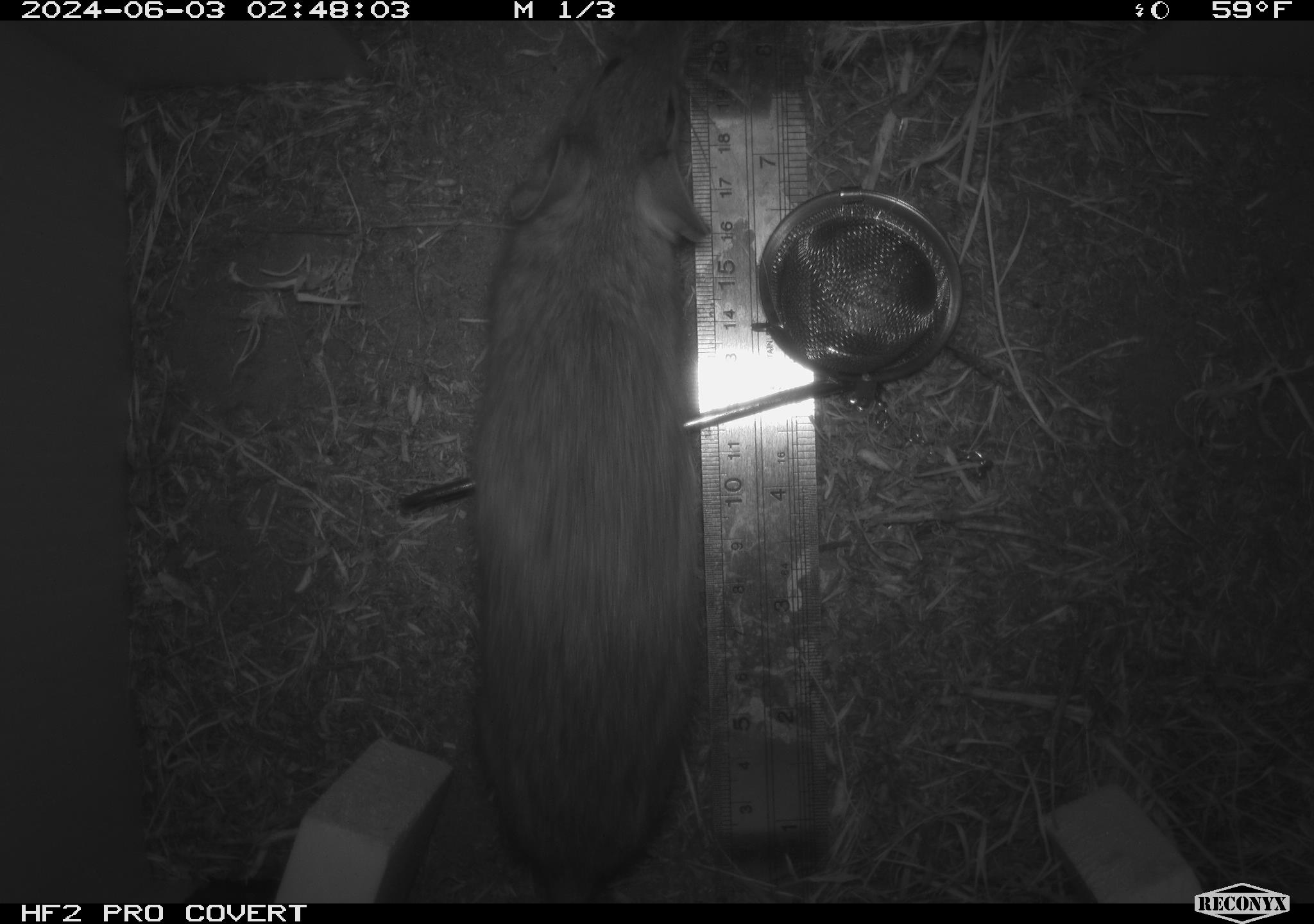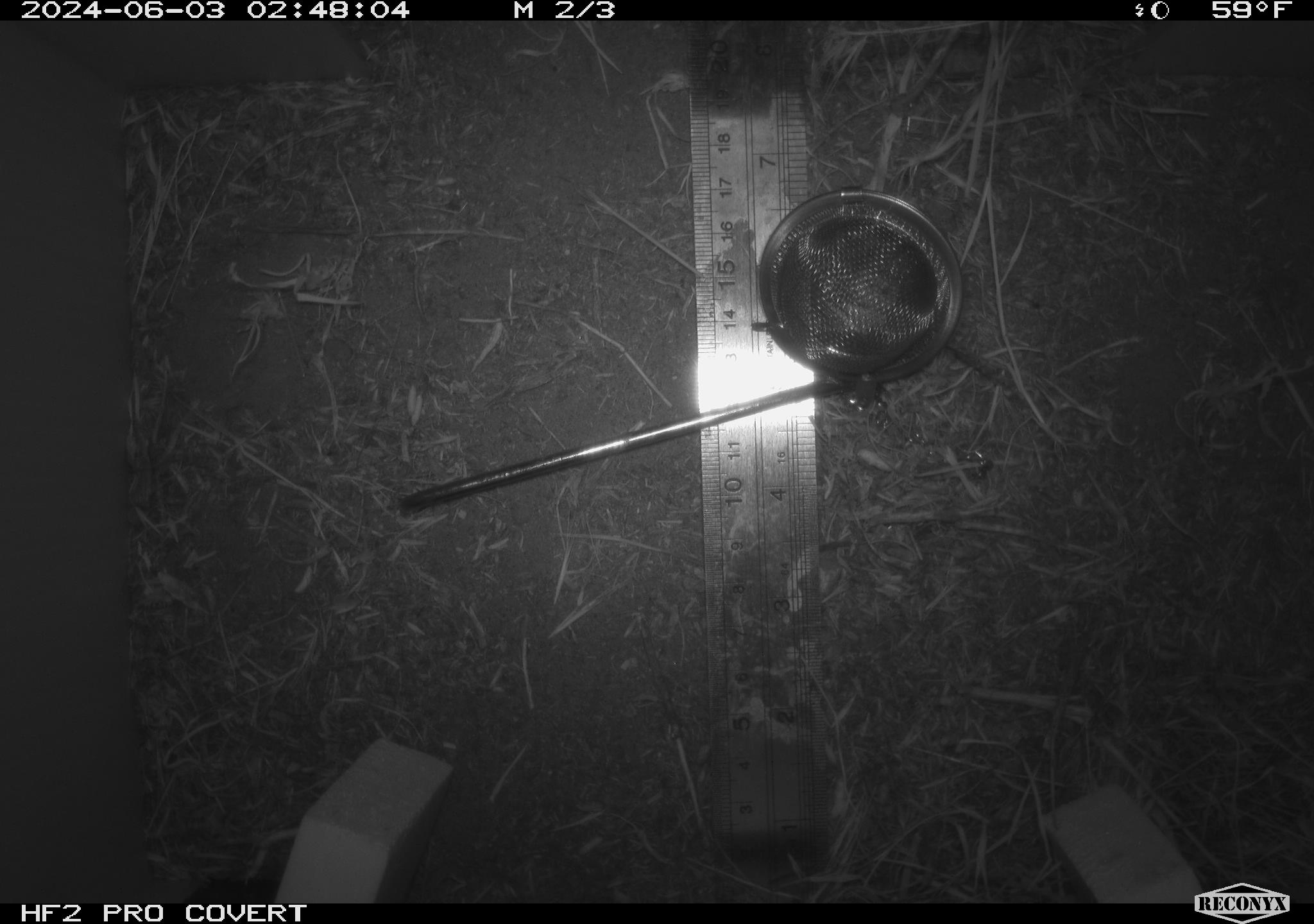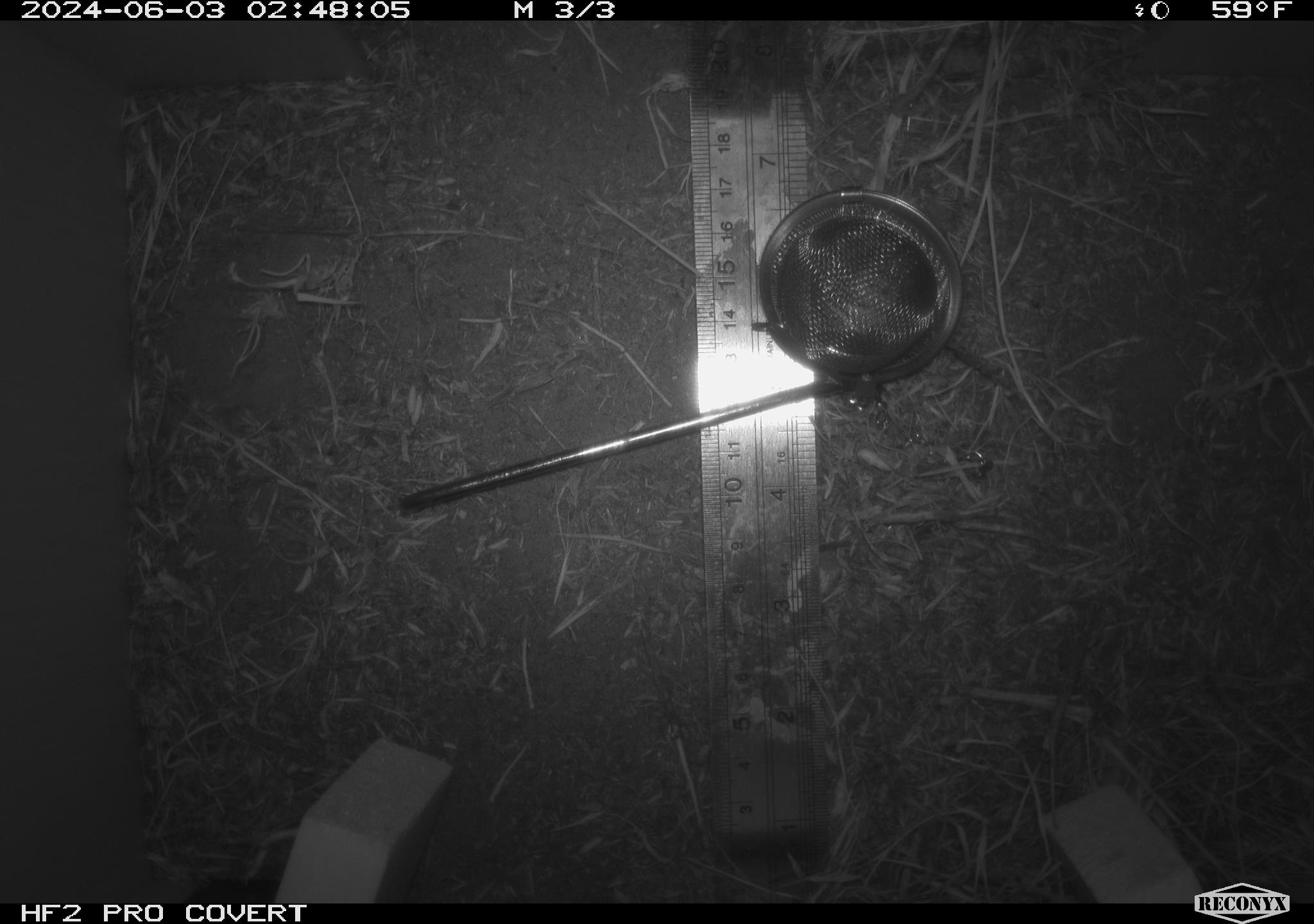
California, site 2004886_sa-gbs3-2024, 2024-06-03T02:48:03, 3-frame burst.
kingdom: Animalia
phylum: Chordata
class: Mammalia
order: Rodentia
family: Cricetidae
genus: Neotoma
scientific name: Neotoma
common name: pack rat or woodrat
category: neotoma species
Neotoma species (pack rat or woodrat) (Neotoma).